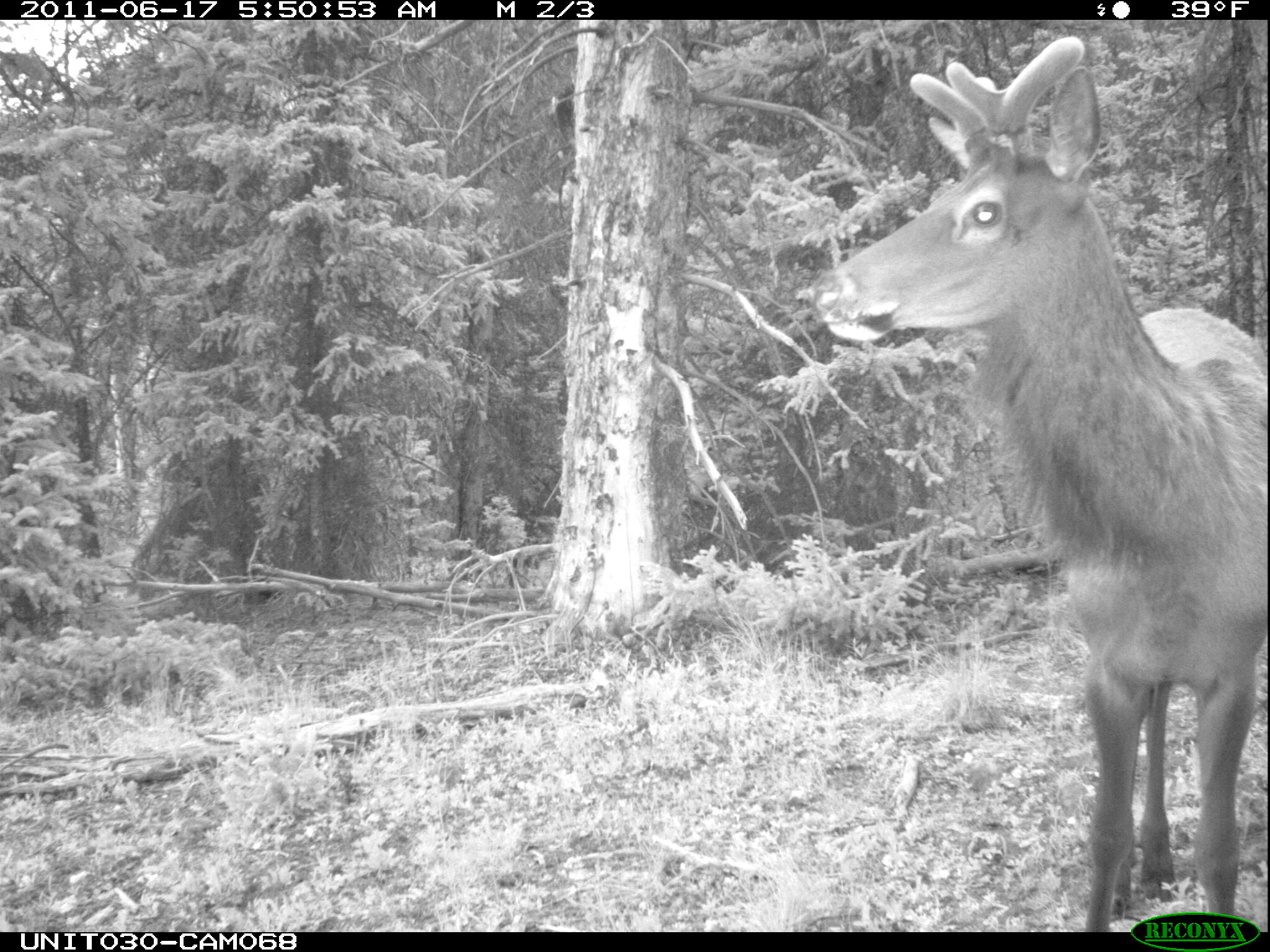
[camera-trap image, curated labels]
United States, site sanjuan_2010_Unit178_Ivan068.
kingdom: Animalia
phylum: Chordata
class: Mammalia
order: Artiodactyla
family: Cervidae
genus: Cervus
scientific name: Cervus elaphus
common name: red deer